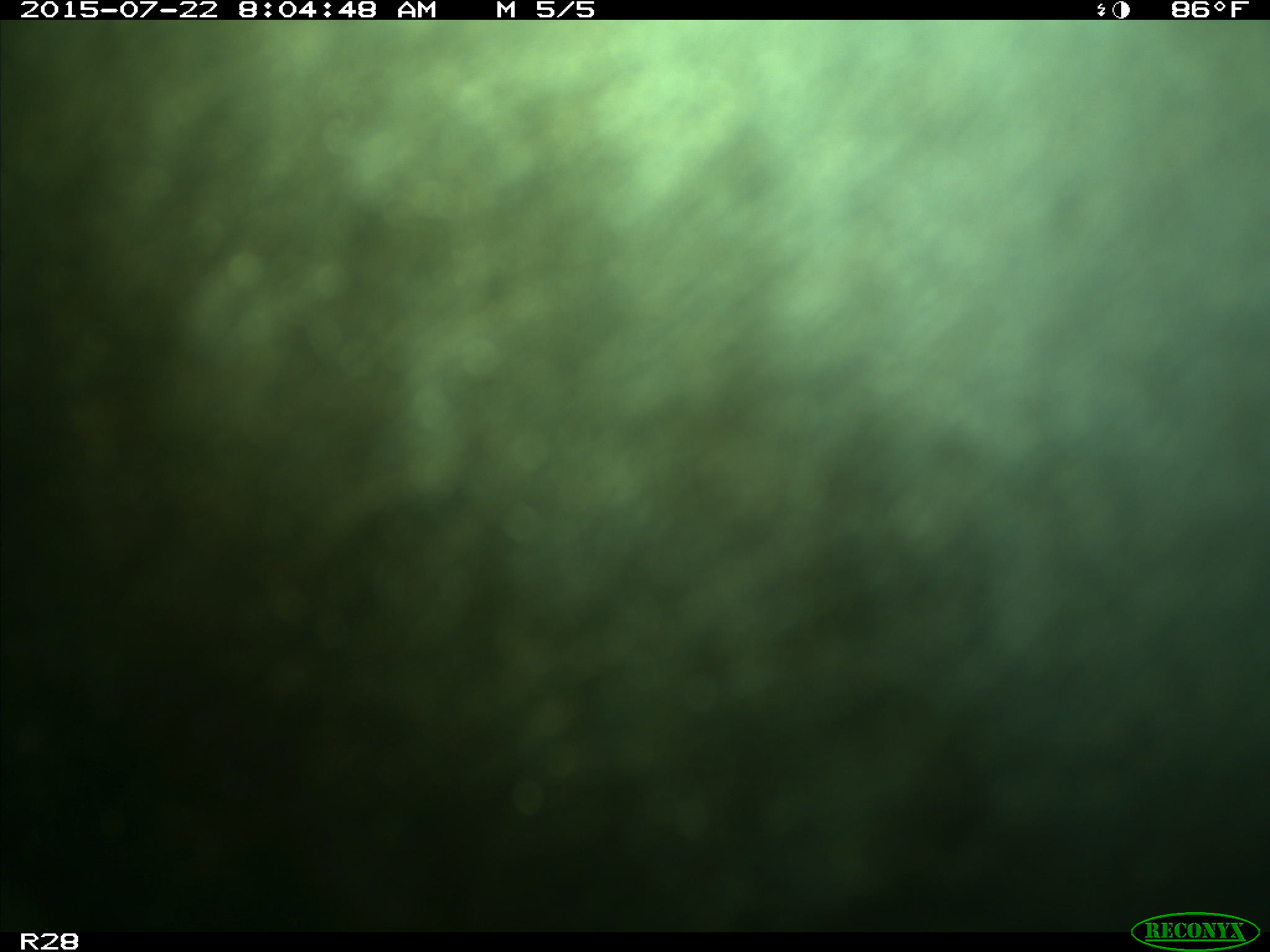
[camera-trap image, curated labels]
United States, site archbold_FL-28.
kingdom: Animalia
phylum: Chordata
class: Mammalia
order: Artiodactyla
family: Bovidae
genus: Bos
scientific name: Bos taurus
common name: domestic cow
Bos taurus (domestic cow).